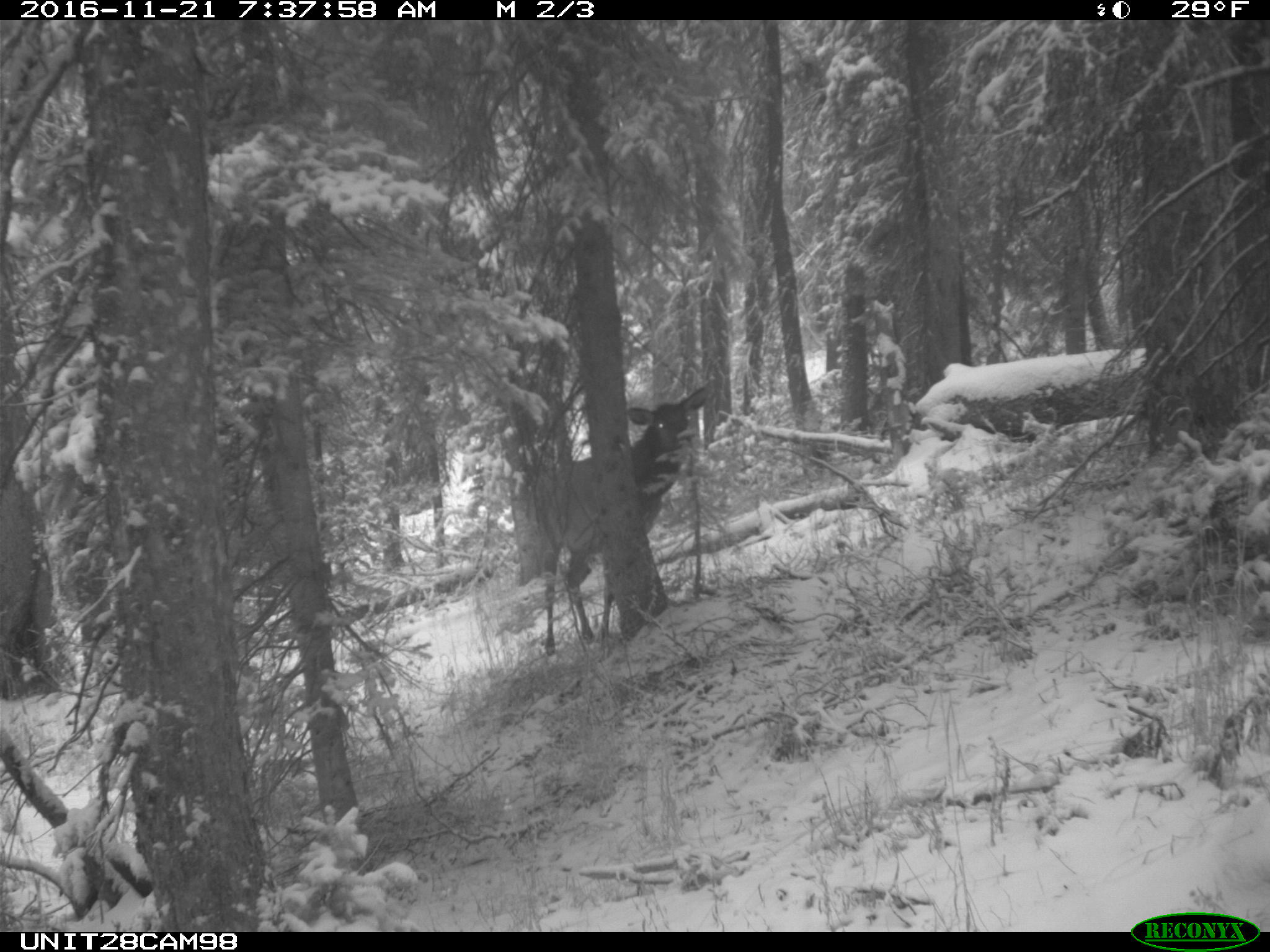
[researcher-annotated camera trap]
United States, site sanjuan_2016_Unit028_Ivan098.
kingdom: Animalia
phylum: Chordata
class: Mammalia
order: Artiodactyla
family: Cervidae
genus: Cervus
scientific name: Cervus elaphus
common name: red deer